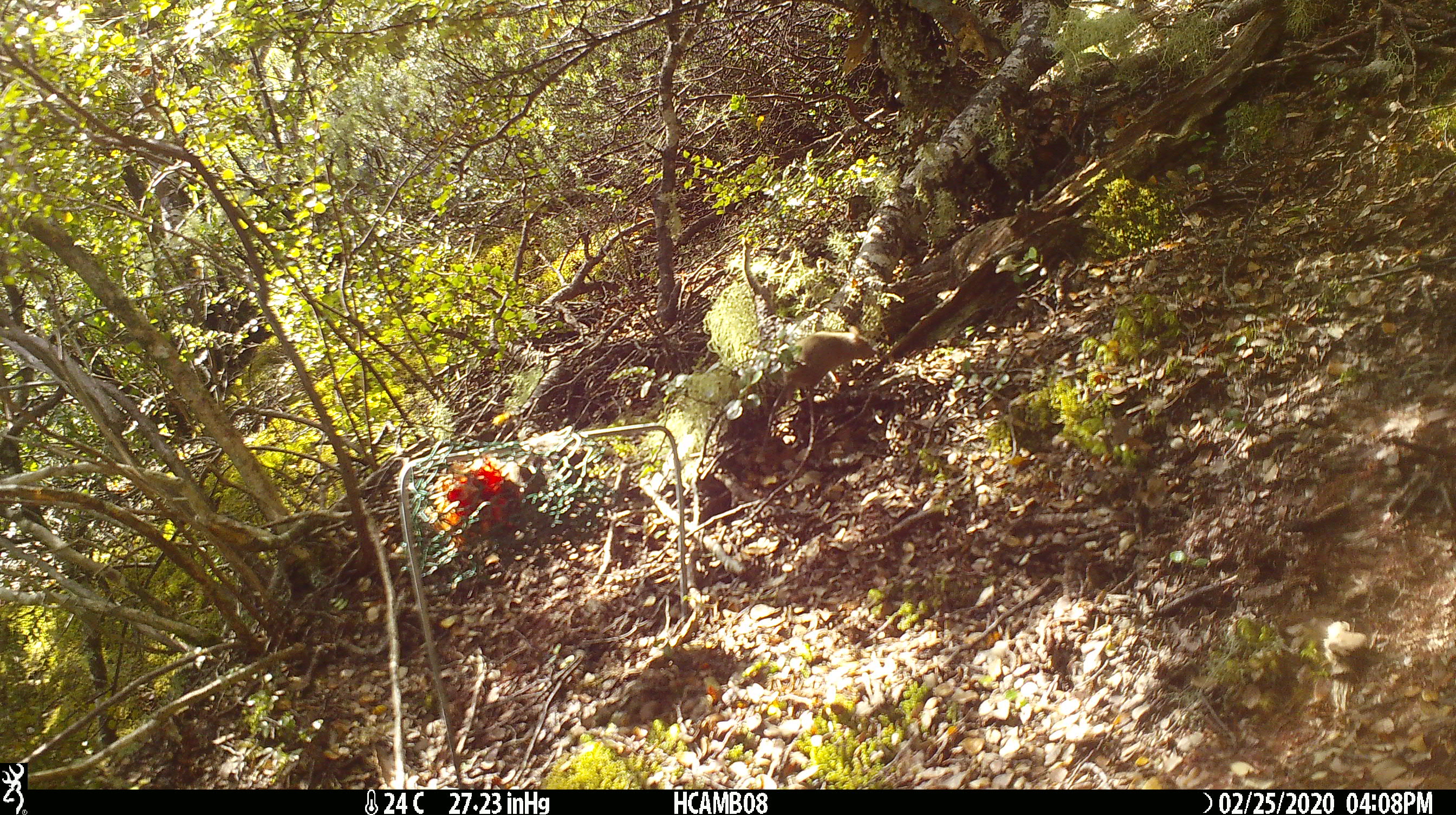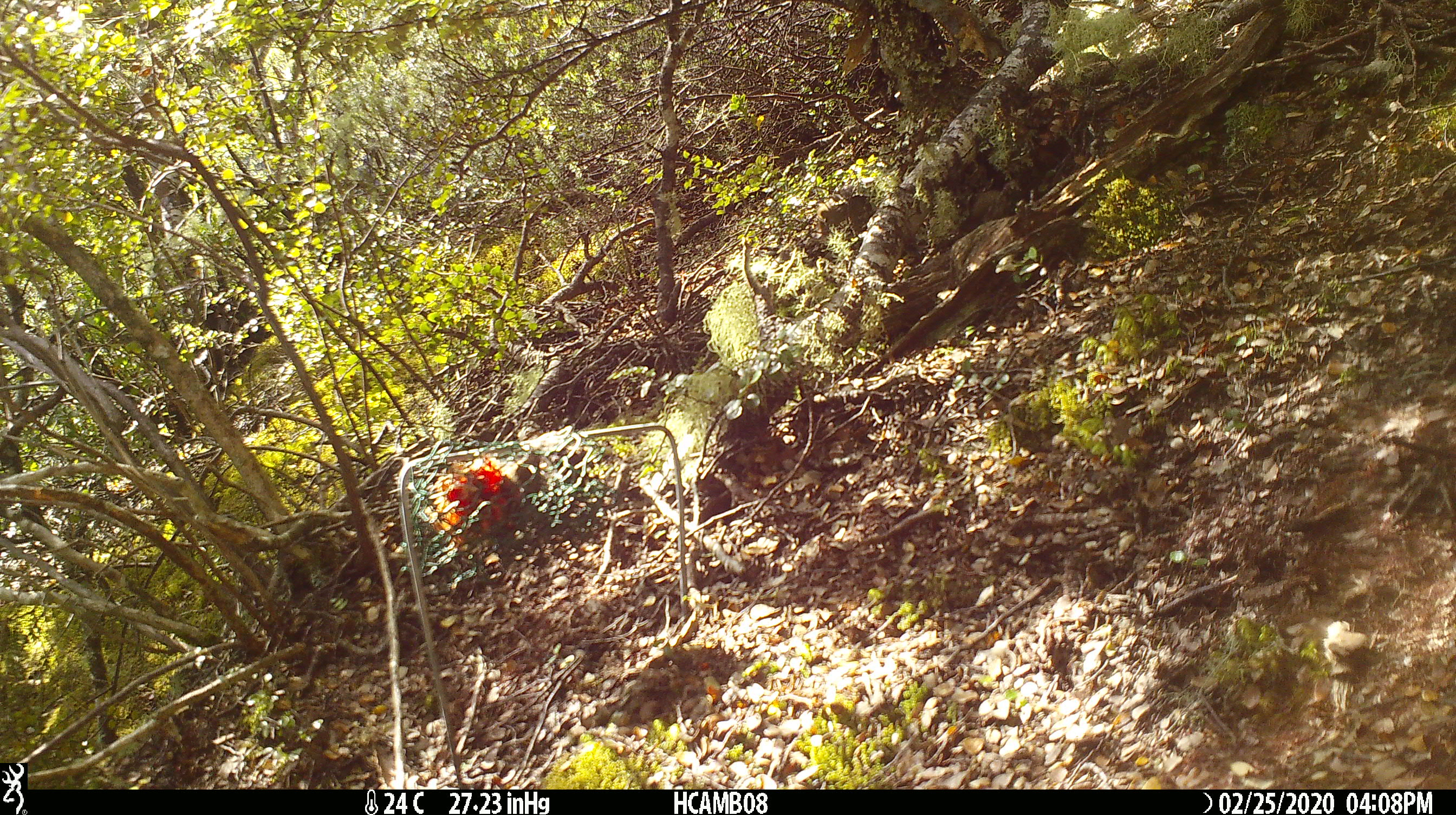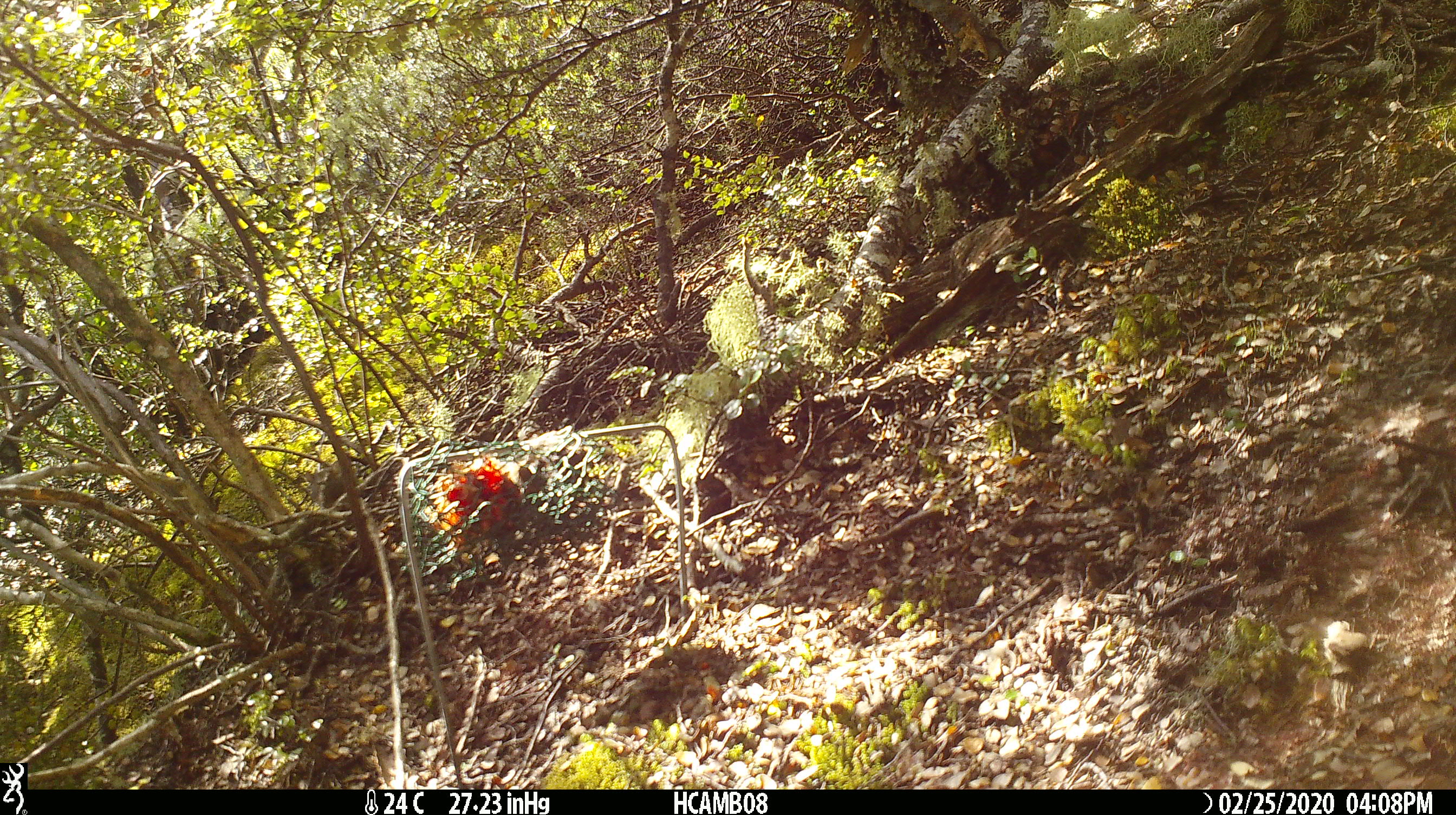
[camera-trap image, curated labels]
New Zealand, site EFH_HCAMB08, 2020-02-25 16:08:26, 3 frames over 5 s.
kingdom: Animalia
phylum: Chordata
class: Mammalia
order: Rodentia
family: Muridae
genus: Mus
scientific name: Mus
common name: mouse